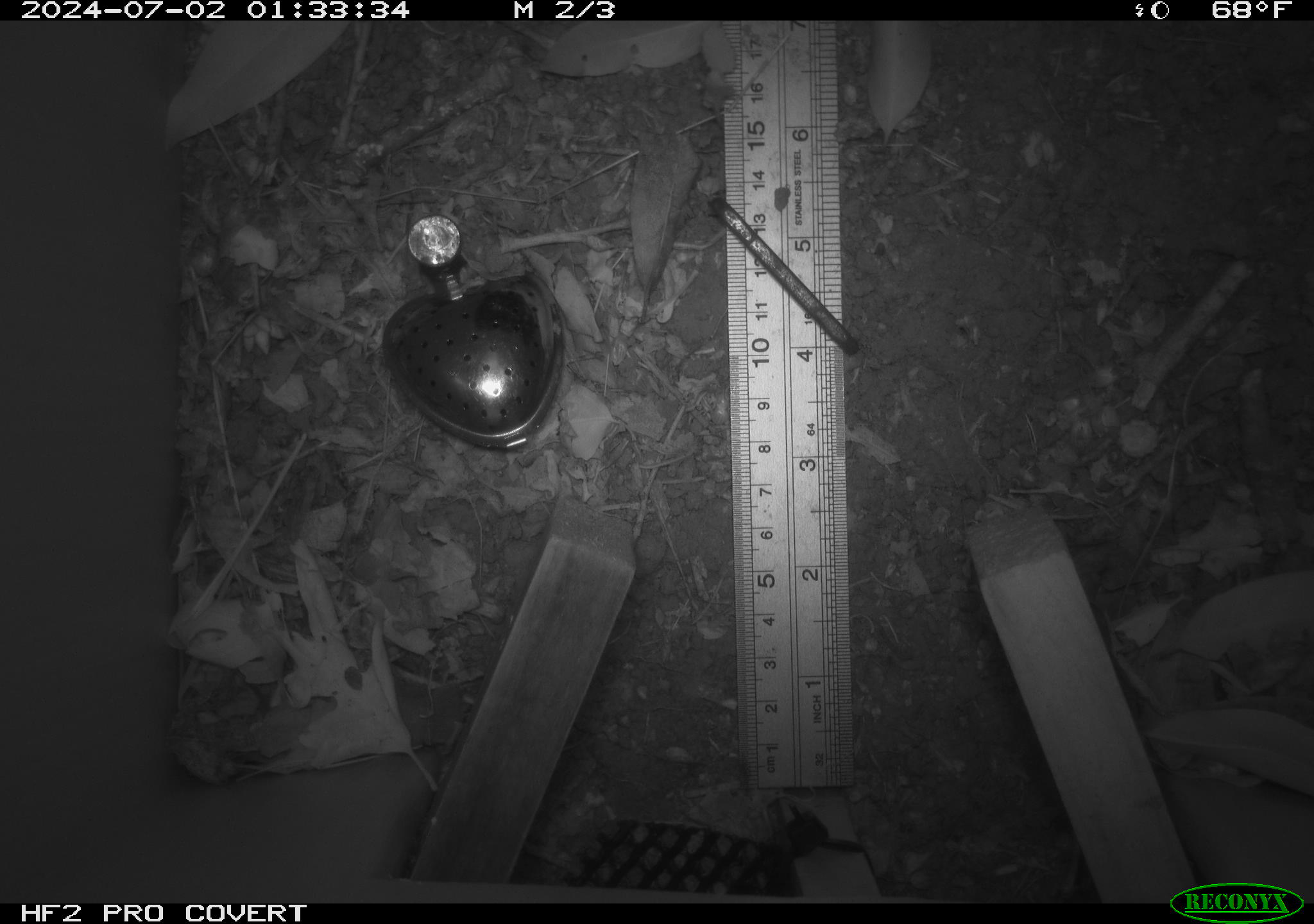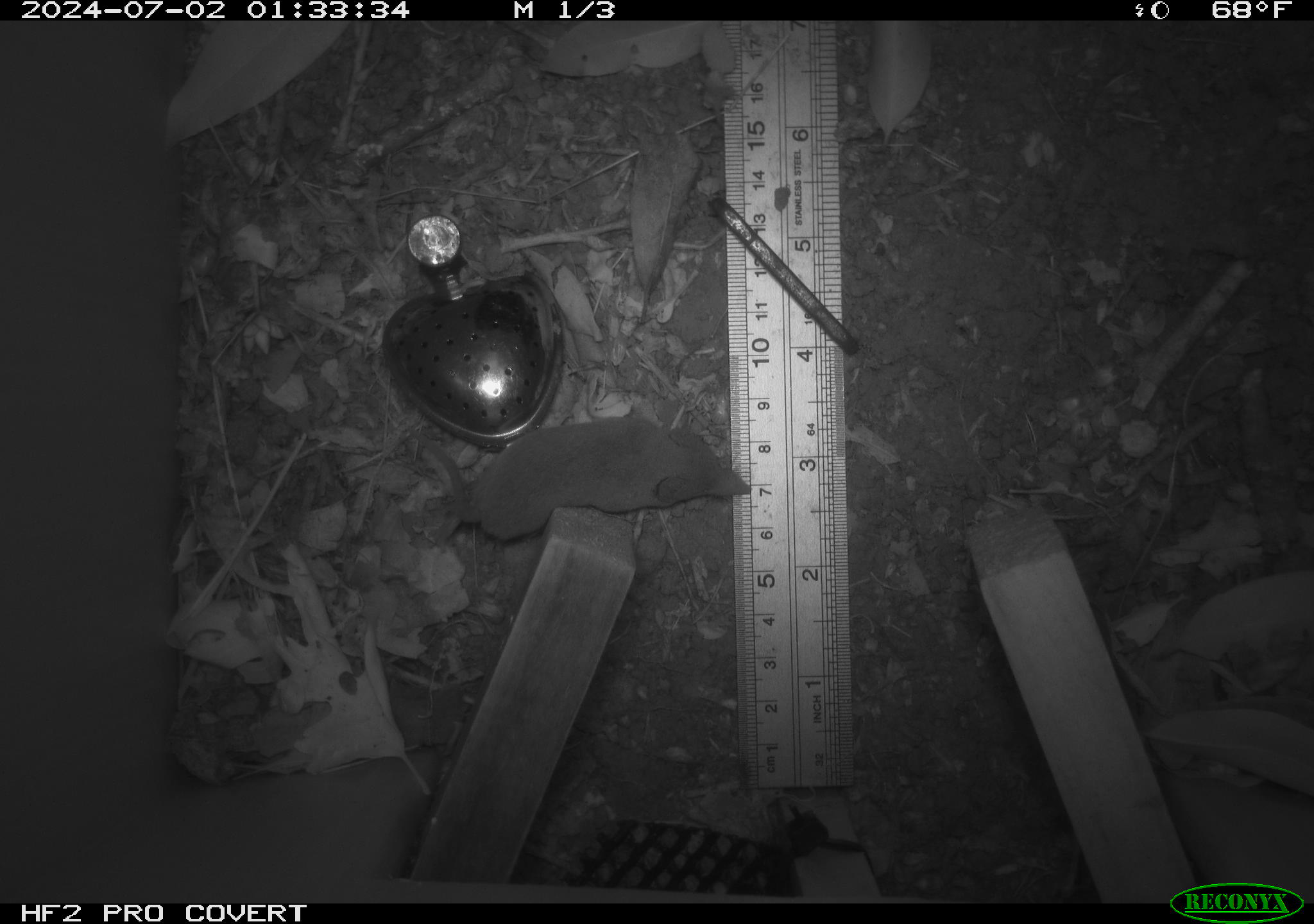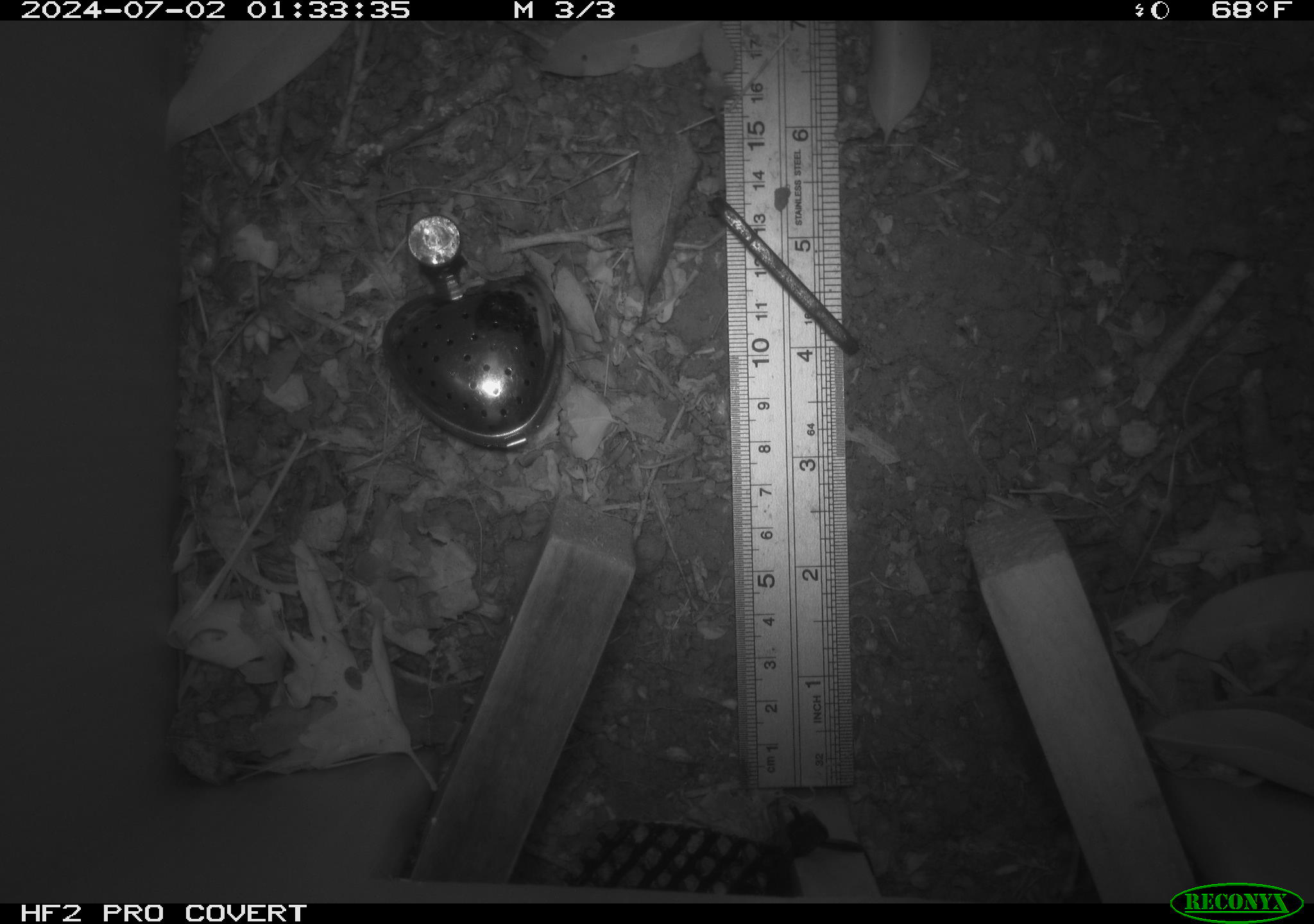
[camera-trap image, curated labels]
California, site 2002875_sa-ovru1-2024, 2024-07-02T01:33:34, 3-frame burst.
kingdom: Animalia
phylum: Chordata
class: Mammalia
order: Eulipotyphla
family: Soricidae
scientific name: Soricidae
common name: shrews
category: soricidae family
Soricidae family (shrews) (Soricidae).